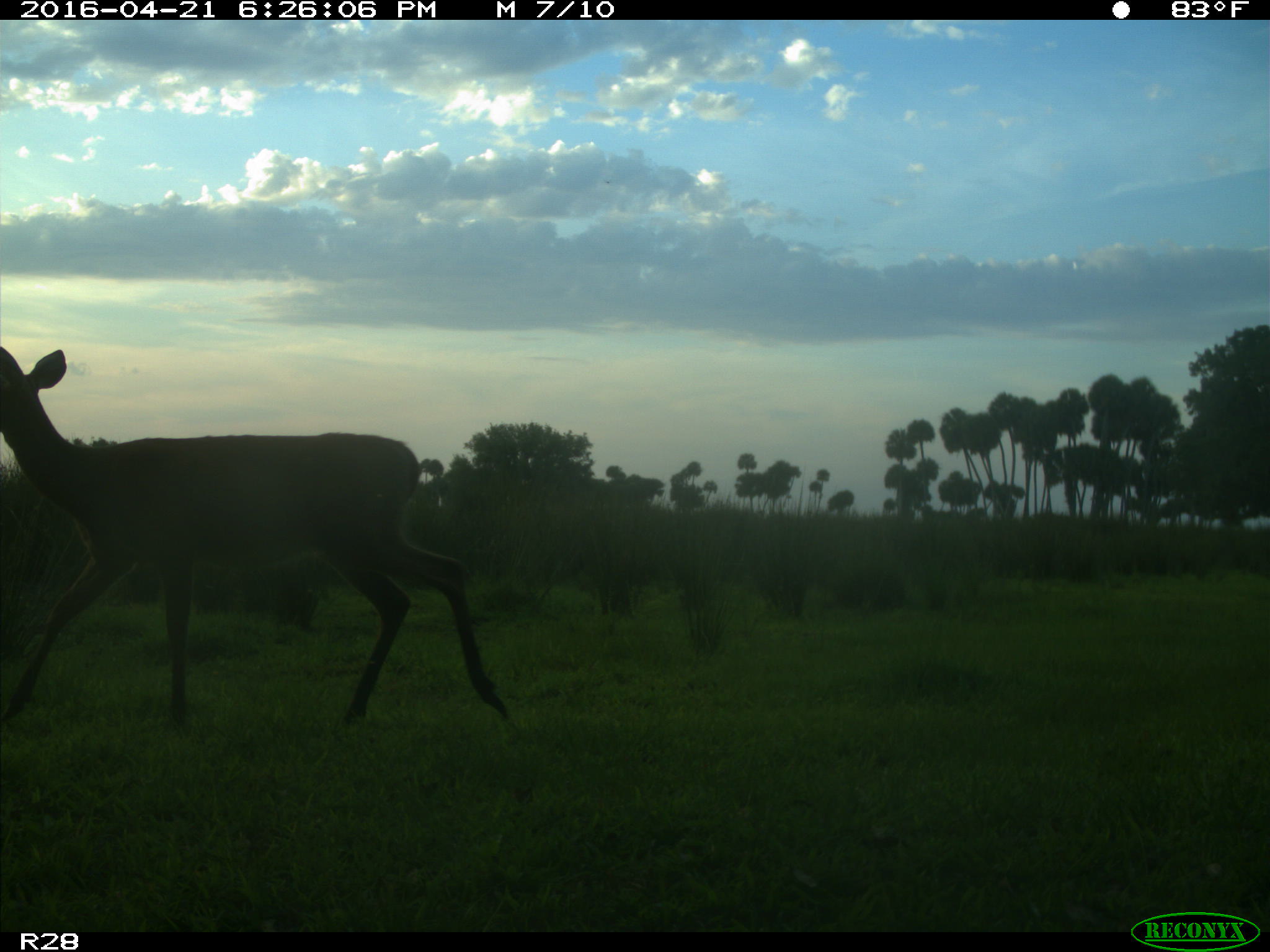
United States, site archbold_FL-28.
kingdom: Animalia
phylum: Chordata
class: Mammalia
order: Artiodactyla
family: Cervidae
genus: Odocoileus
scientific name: Odocoileus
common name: deer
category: unidentified deer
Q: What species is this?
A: Unidentified deer (deer) (Odocoileus).